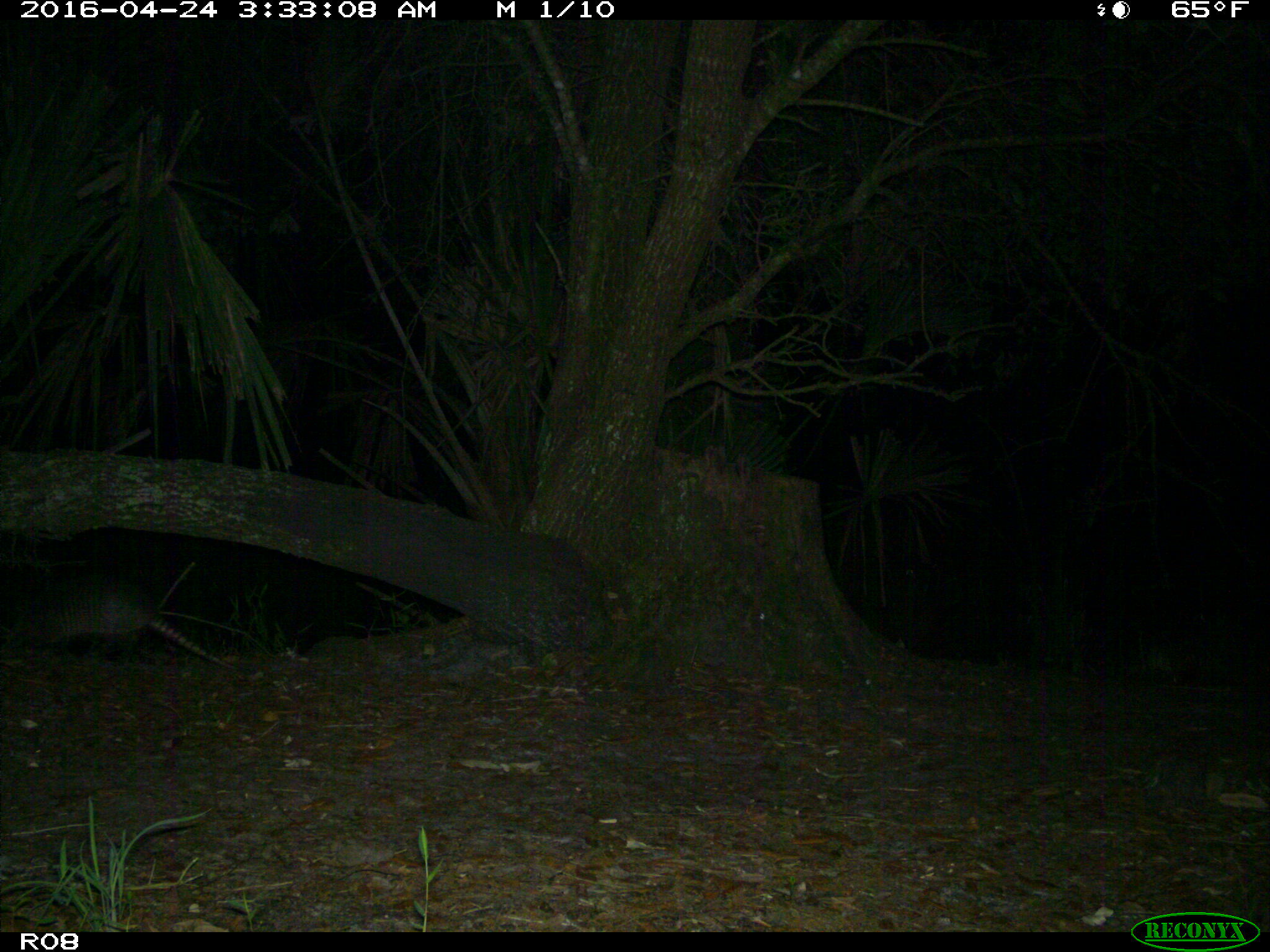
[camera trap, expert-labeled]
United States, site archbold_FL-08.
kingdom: Animalia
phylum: Chordata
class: Mammalia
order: Cingulata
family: Dasypodidae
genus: Dasypus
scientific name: Dasypus novemcinctus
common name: nine-banded armadillo